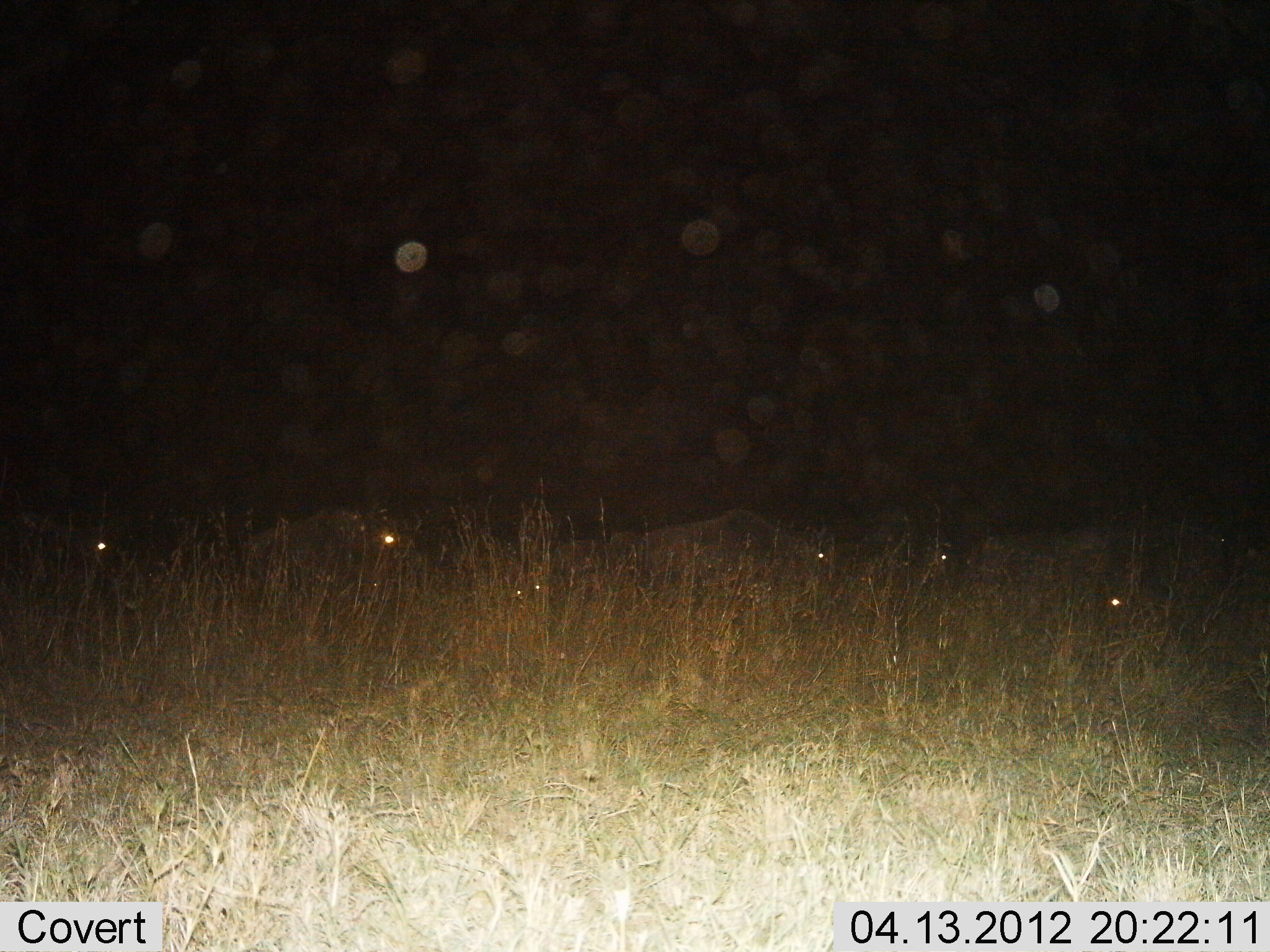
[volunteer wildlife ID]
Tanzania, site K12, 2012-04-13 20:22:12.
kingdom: Animalia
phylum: Chordata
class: Mammalia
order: Artiodactyla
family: Bovidae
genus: Connochaetes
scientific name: Connochaetes taurinus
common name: blue wildebeest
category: wildebeest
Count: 6.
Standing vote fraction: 29%.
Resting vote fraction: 33%.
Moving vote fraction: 43%.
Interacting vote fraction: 0%.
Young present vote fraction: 5%.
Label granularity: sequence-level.